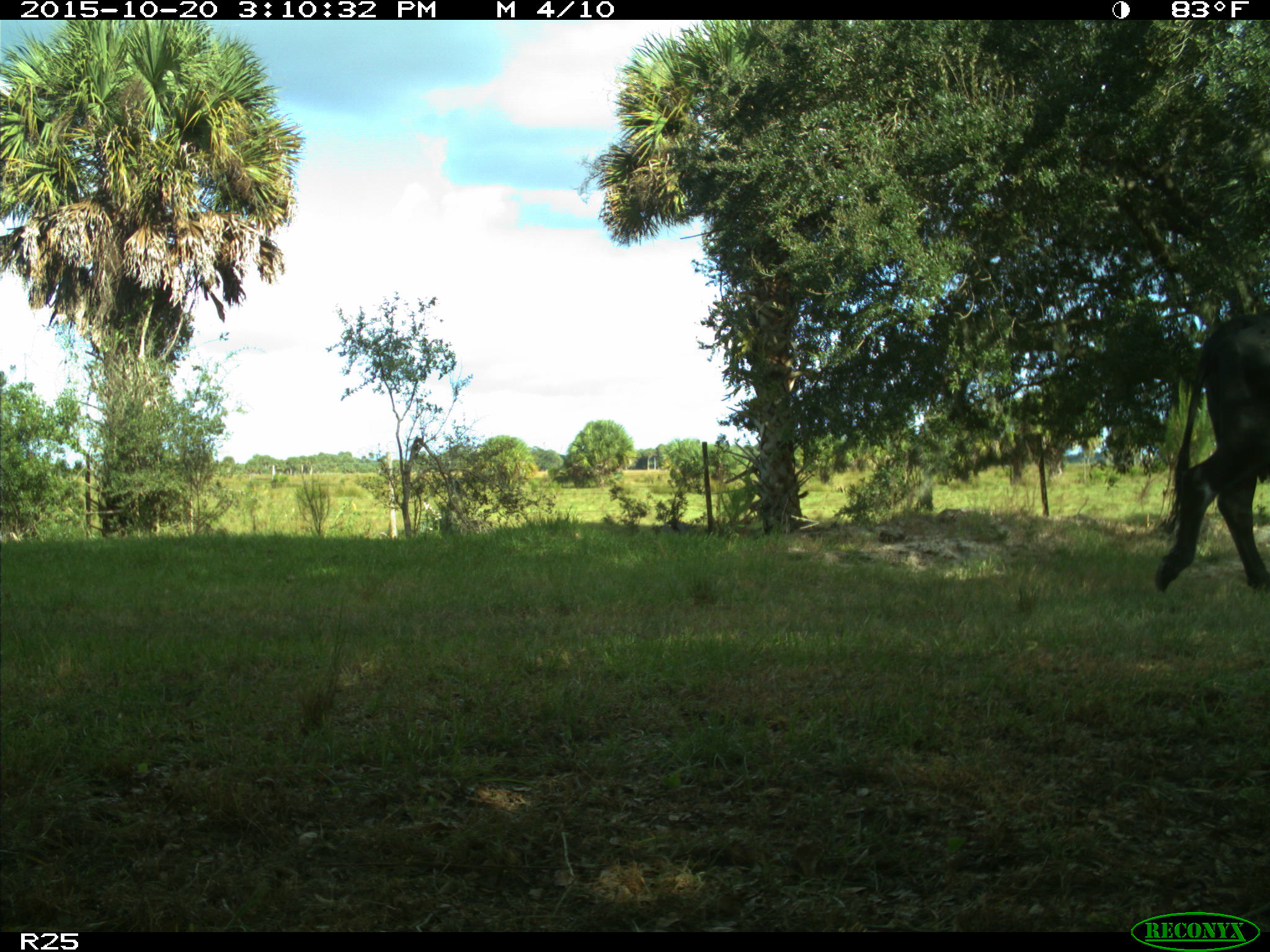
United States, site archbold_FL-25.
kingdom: Animalia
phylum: Chordata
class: Mammalia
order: Artiodactyla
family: Bovidae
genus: Bos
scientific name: Bos taurus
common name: domestic cow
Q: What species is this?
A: Bos taurus (domestic cow).